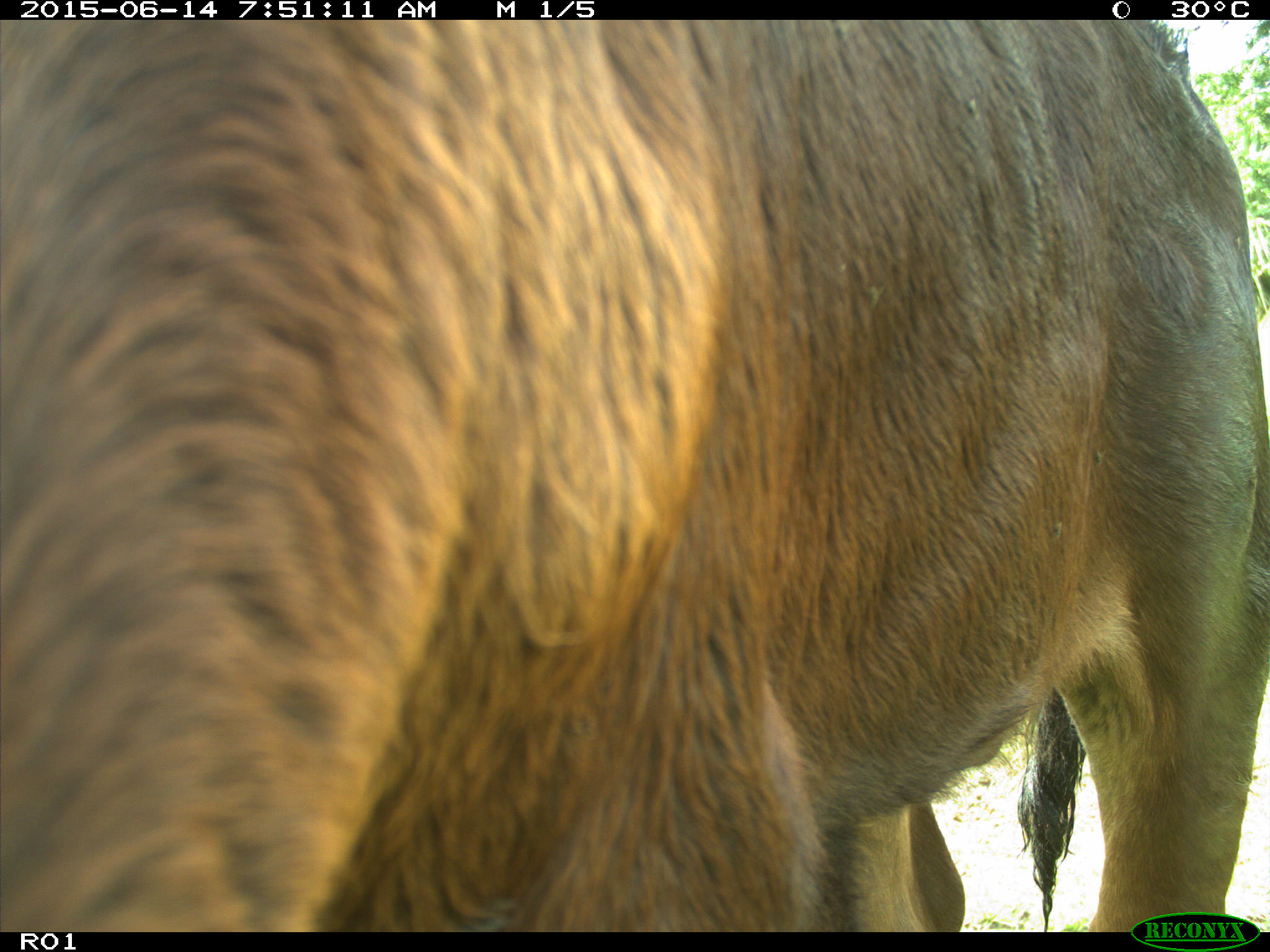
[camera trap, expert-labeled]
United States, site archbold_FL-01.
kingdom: Animalia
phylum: Chordata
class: Mammalia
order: Artiodactyla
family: Bovidae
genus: Bos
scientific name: Bos taurus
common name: domestic cow